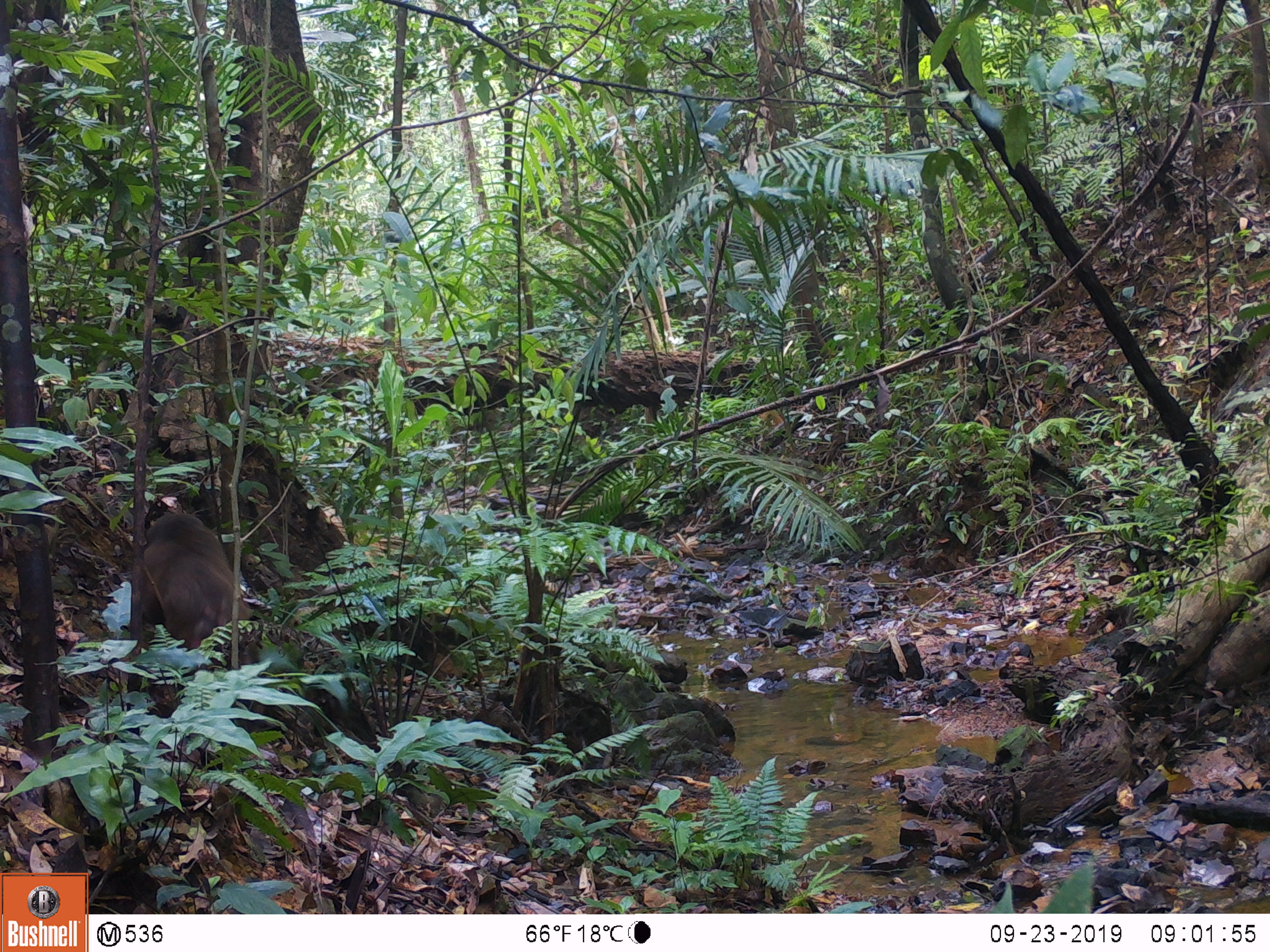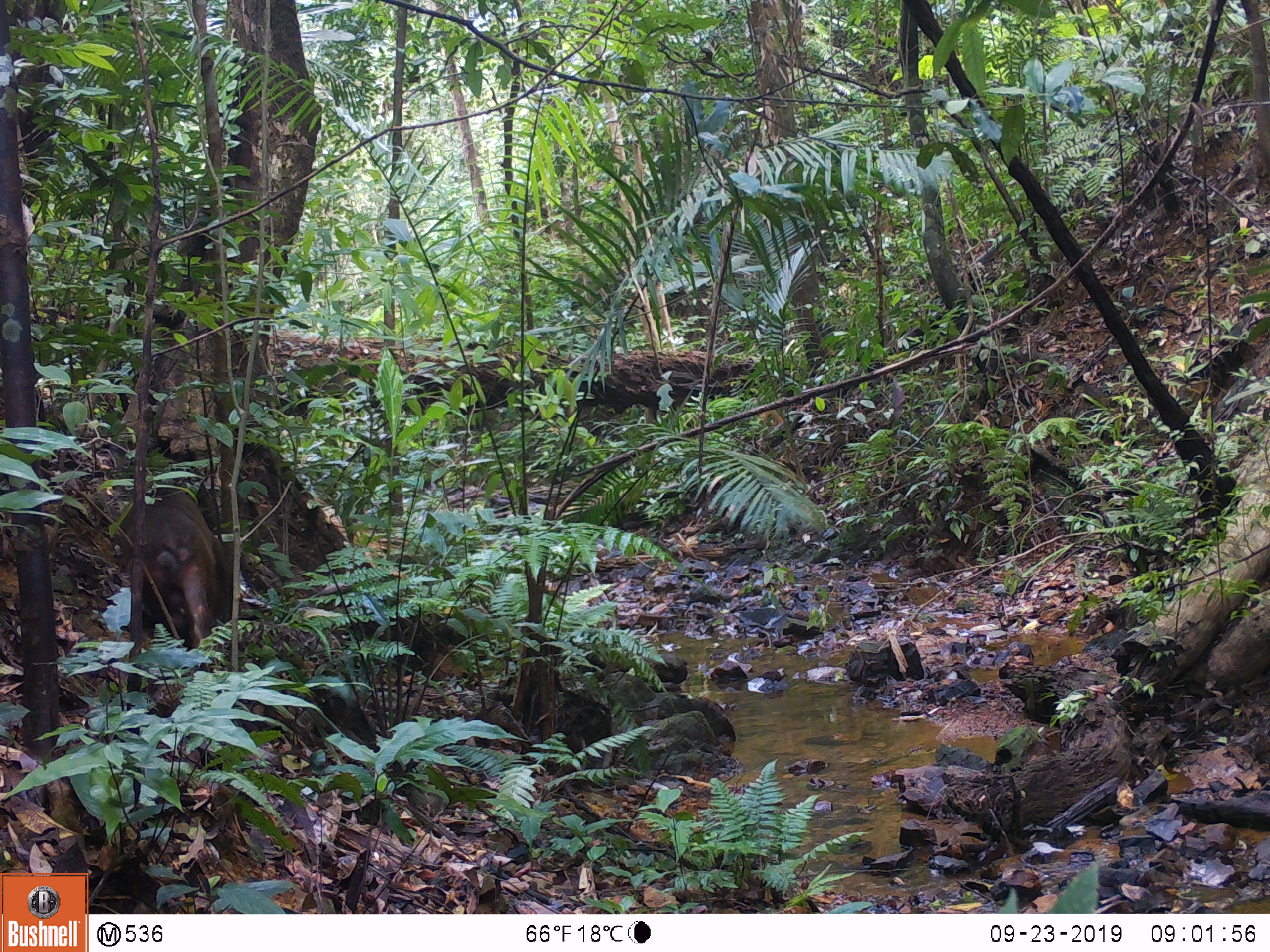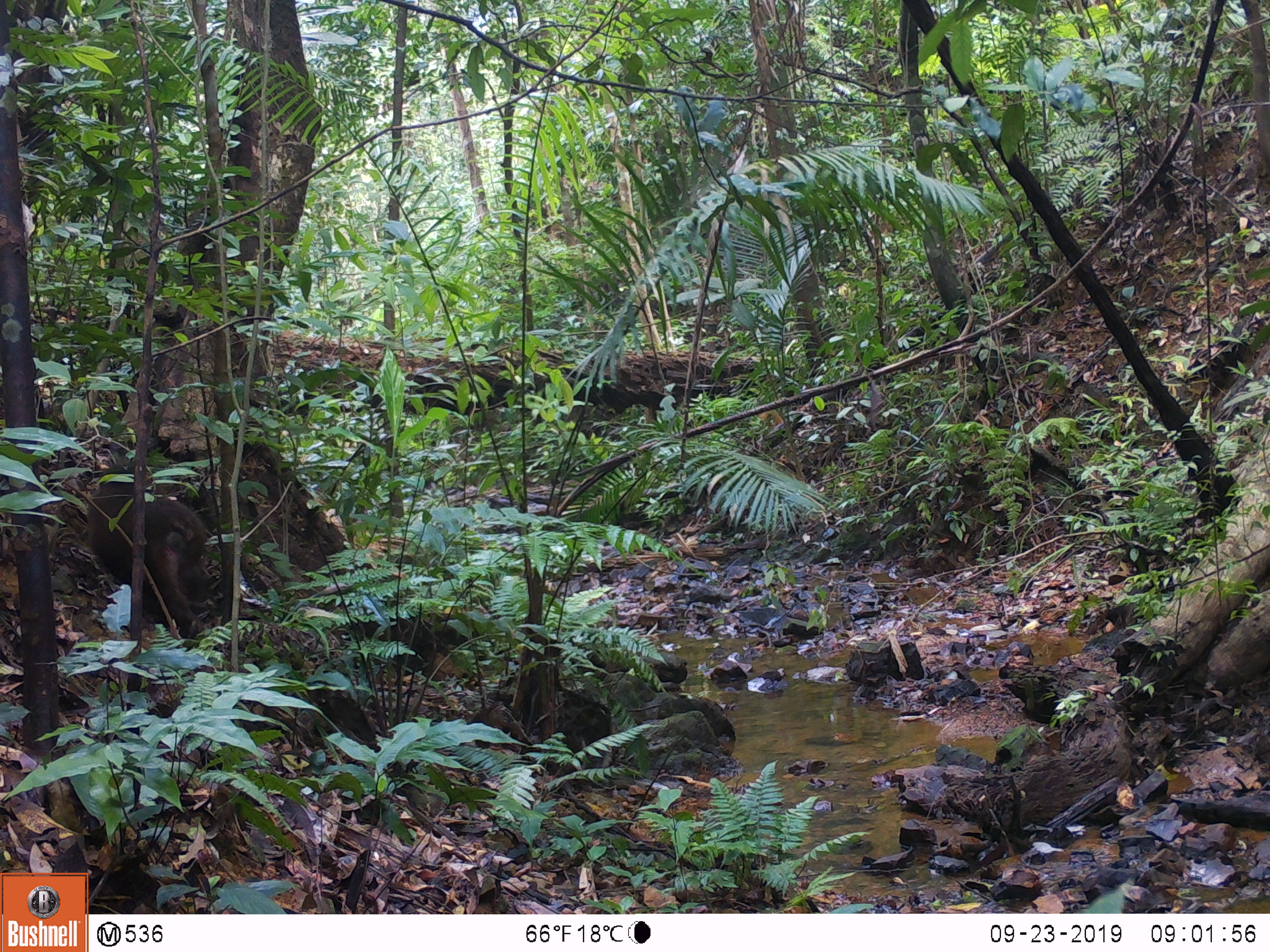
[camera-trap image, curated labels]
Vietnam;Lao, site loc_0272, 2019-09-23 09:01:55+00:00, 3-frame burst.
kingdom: Animalia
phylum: Chordata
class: Mammalia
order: Primates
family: Cercopithecidae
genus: Macaca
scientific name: Macaca arctoides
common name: stump-tailed macaque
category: stump tailed macaque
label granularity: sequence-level